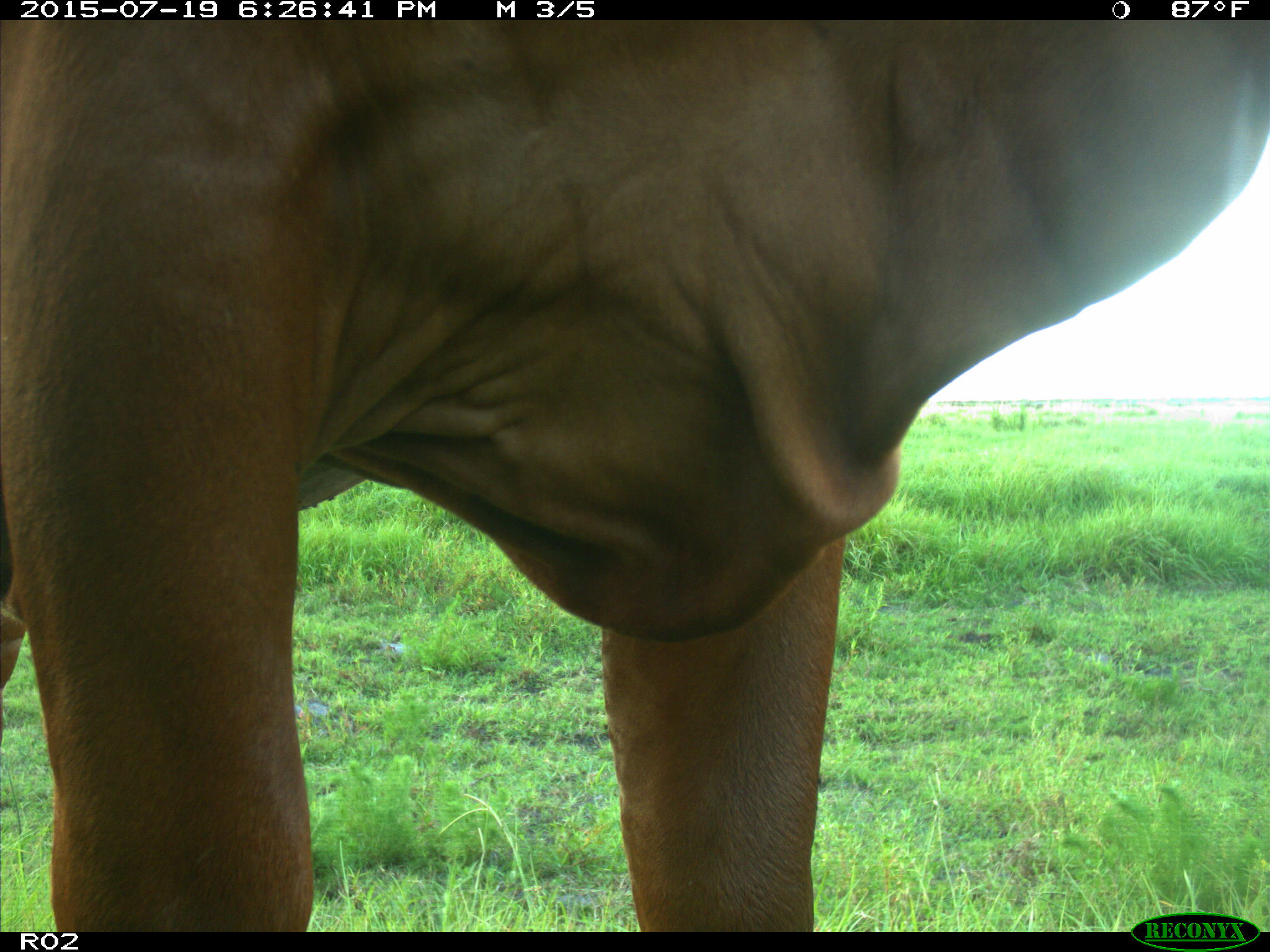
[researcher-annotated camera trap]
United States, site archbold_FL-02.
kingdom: Animalia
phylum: Chordata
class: Mammalia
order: Artiodactyla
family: Bovidae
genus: Bos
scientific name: Bos taurus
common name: domestic cow